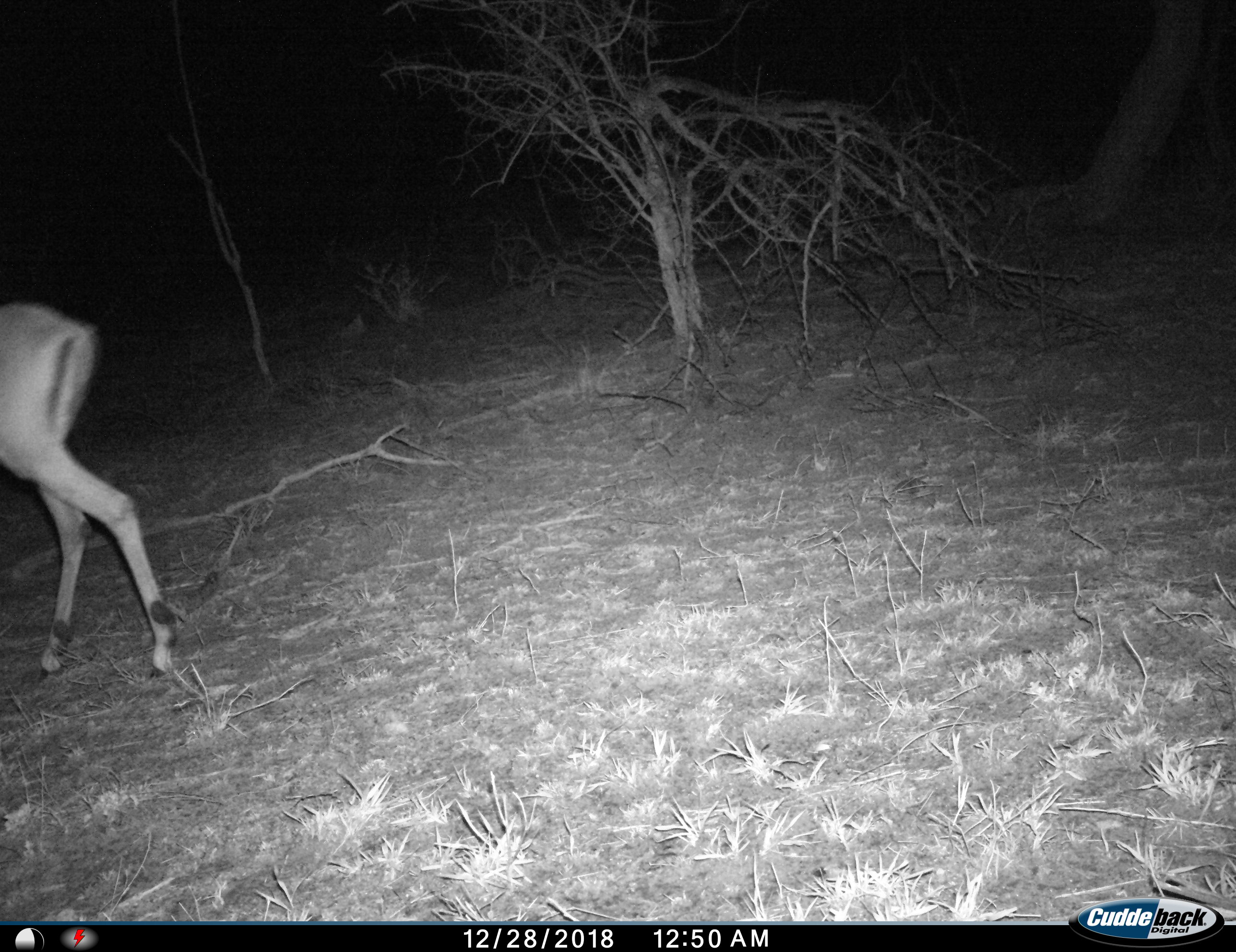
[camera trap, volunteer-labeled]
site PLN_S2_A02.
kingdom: Animalia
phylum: Chordata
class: Mammalia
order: Artiodactyla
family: Bovidae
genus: Aepyceros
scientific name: Aepyceros melampus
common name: impala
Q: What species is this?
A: Impala (Aepyceros melampus).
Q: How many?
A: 1.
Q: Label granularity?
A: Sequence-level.